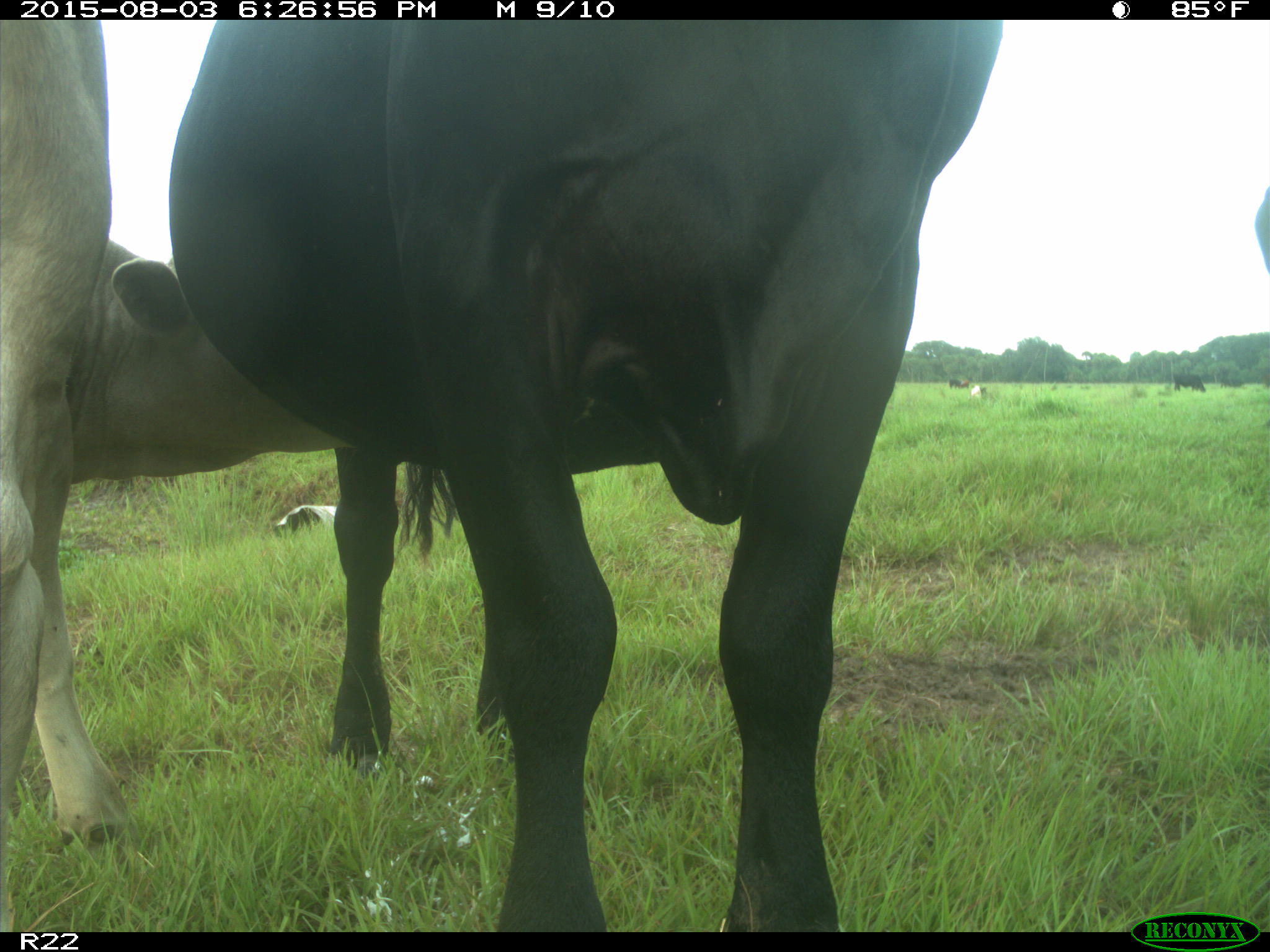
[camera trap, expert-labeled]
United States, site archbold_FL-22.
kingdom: Animalia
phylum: Chordata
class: Mammalia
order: Artiodactyla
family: Bovidae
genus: Bos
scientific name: Bos taurus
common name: domestic cow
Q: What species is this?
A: Bos taurus (domestic cow).